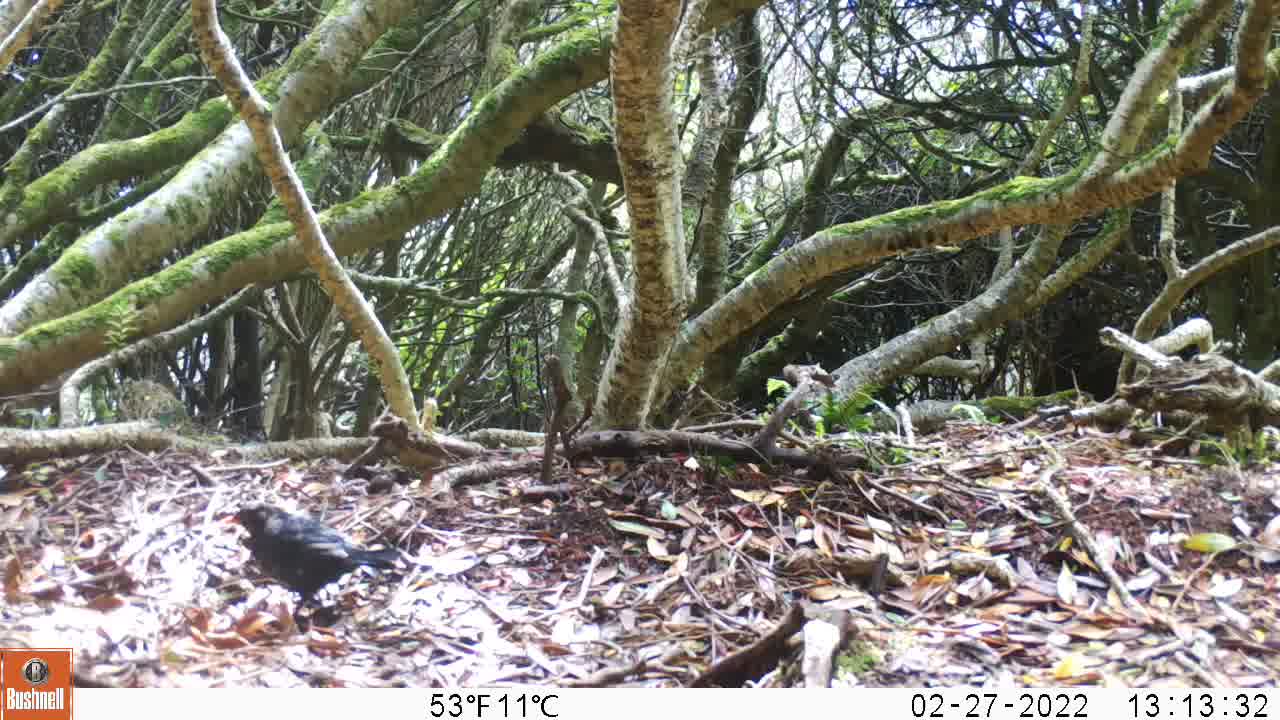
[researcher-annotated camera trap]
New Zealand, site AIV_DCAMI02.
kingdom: Animalia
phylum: Chordata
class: Aves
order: Passeriformes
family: Turdidae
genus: Turdus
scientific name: Turdus merula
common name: eurasian blackbird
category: blackbird